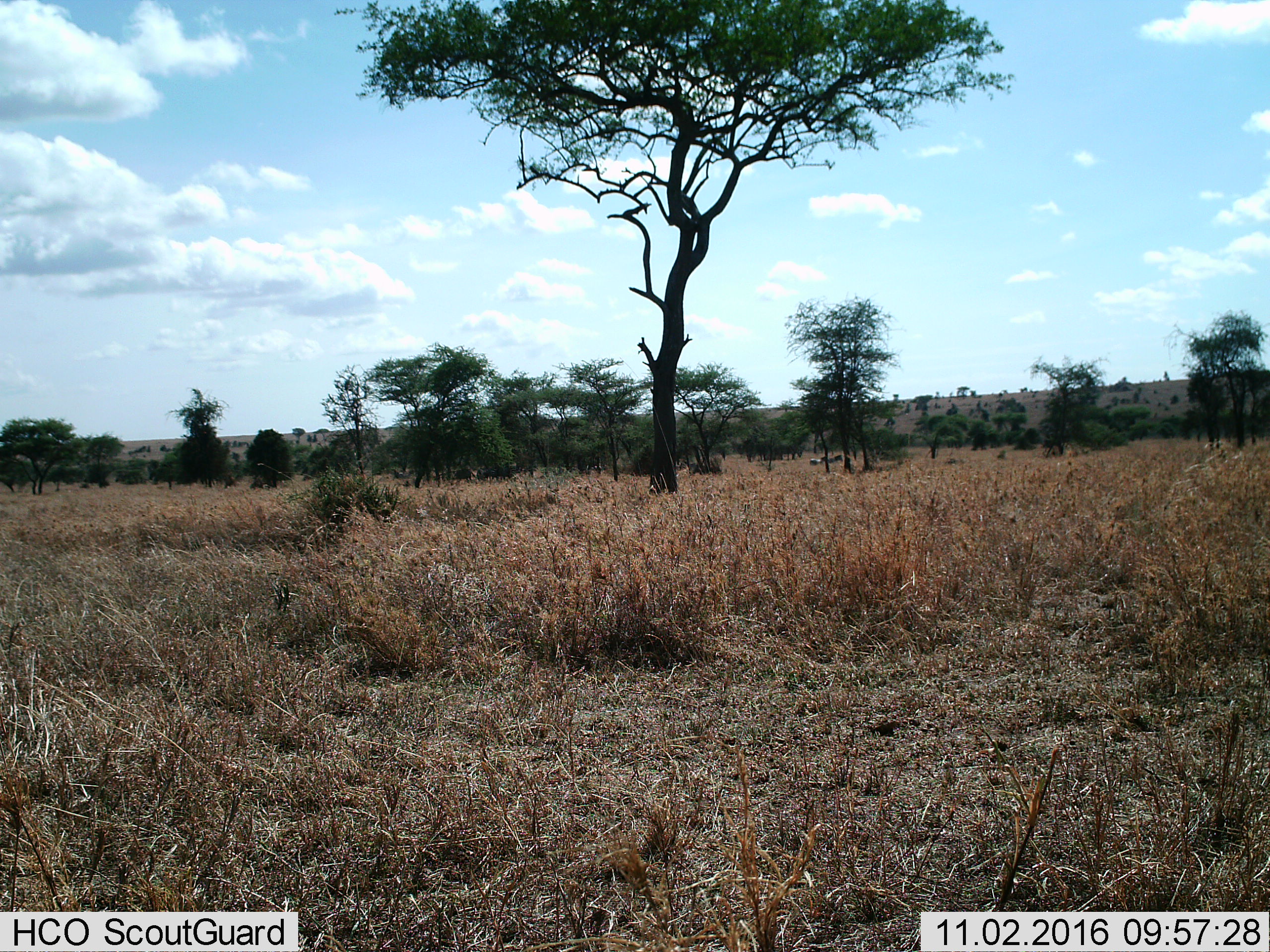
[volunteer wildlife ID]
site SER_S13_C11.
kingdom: Animalia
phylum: Chordata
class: Mammalia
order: Perissodactyla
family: Equidae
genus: Equus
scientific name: Equus quagga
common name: plains zebra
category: zebraplains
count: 2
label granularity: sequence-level